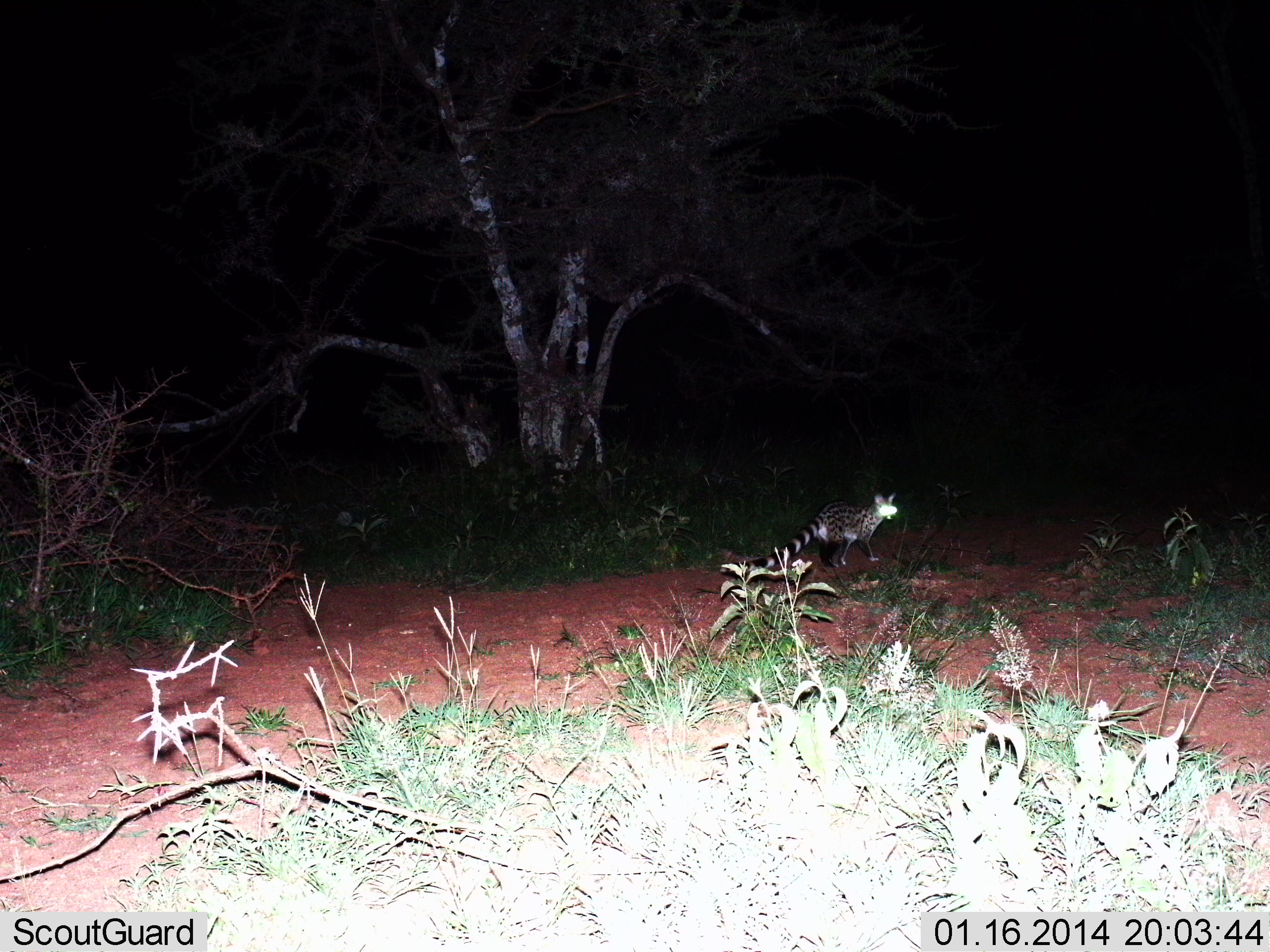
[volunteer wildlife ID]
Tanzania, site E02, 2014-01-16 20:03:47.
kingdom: Animalia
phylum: Chordata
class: Mammalia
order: Carnivora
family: Viverridae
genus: Genetta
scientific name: Genetta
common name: genet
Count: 1.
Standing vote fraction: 40%.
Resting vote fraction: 0%.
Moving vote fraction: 60%.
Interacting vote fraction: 0%.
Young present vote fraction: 0%.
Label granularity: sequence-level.